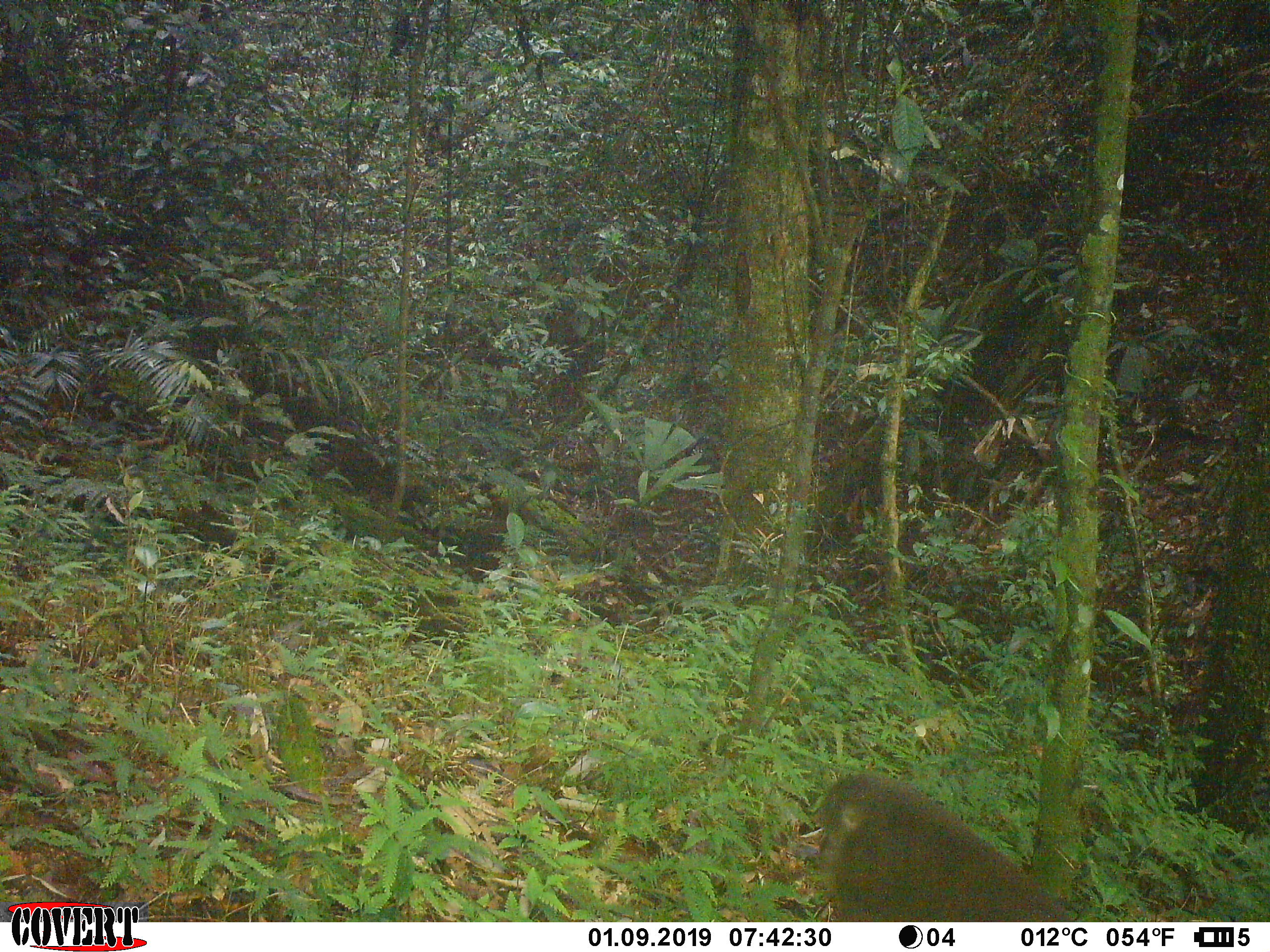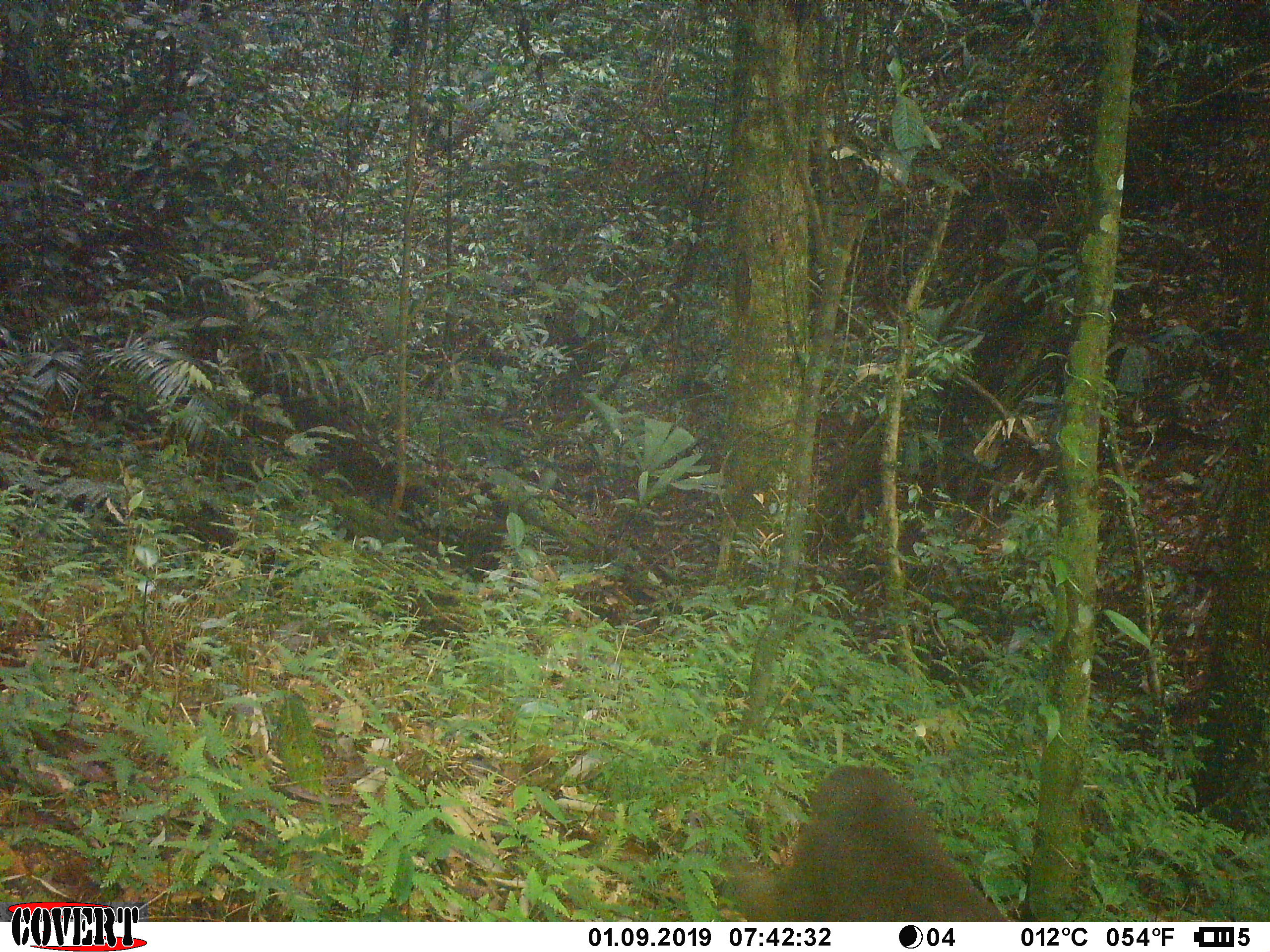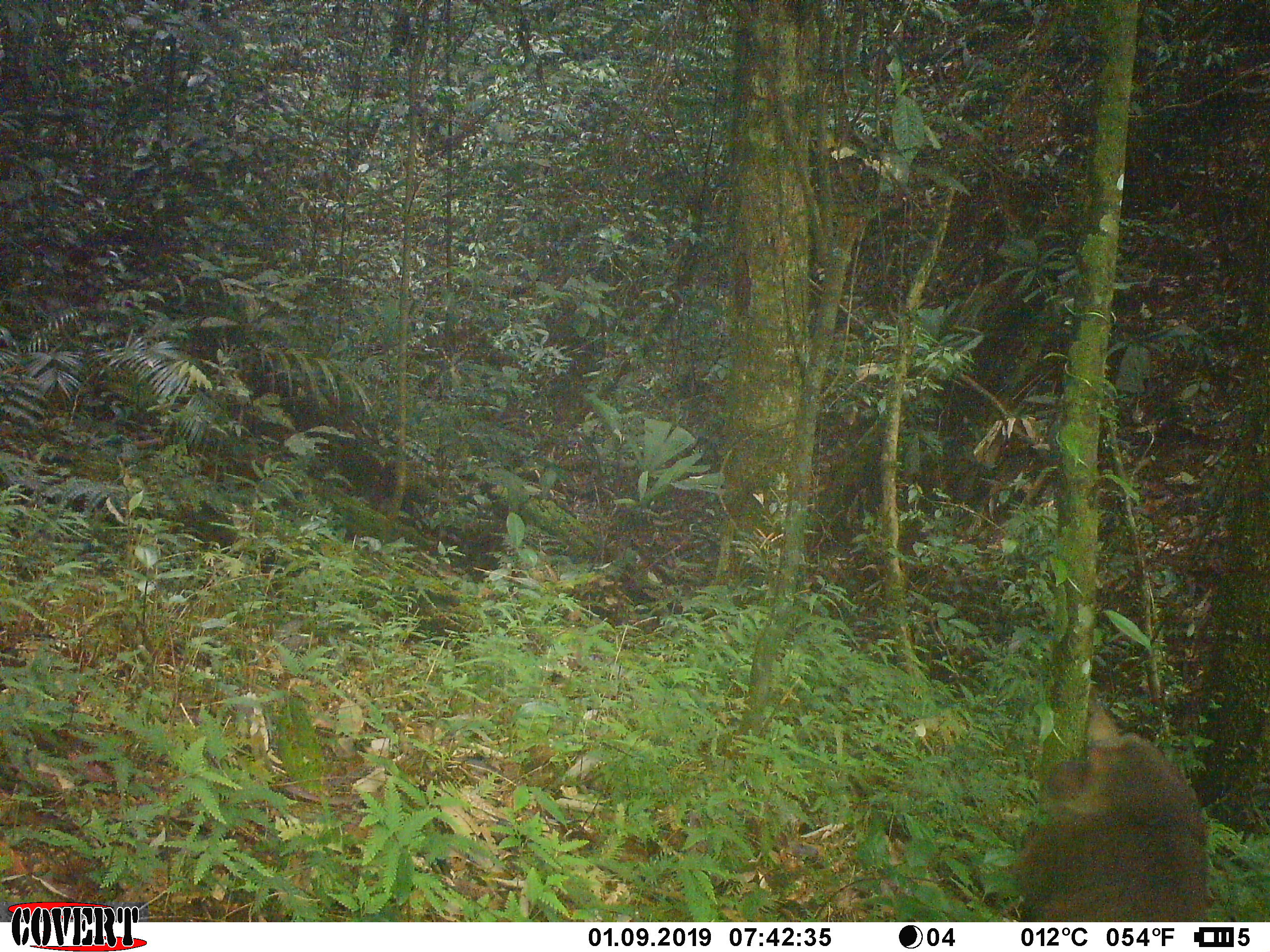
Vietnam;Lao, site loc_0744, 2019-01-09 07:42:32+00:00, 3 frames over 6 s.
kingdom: Animalia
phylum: Chordata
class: Mammalia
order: Primates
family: Cercopithecidae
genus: Macaca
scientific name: Macaca arctoides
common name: stump-tailed macaque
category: stump tailed macaque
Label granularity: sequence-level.